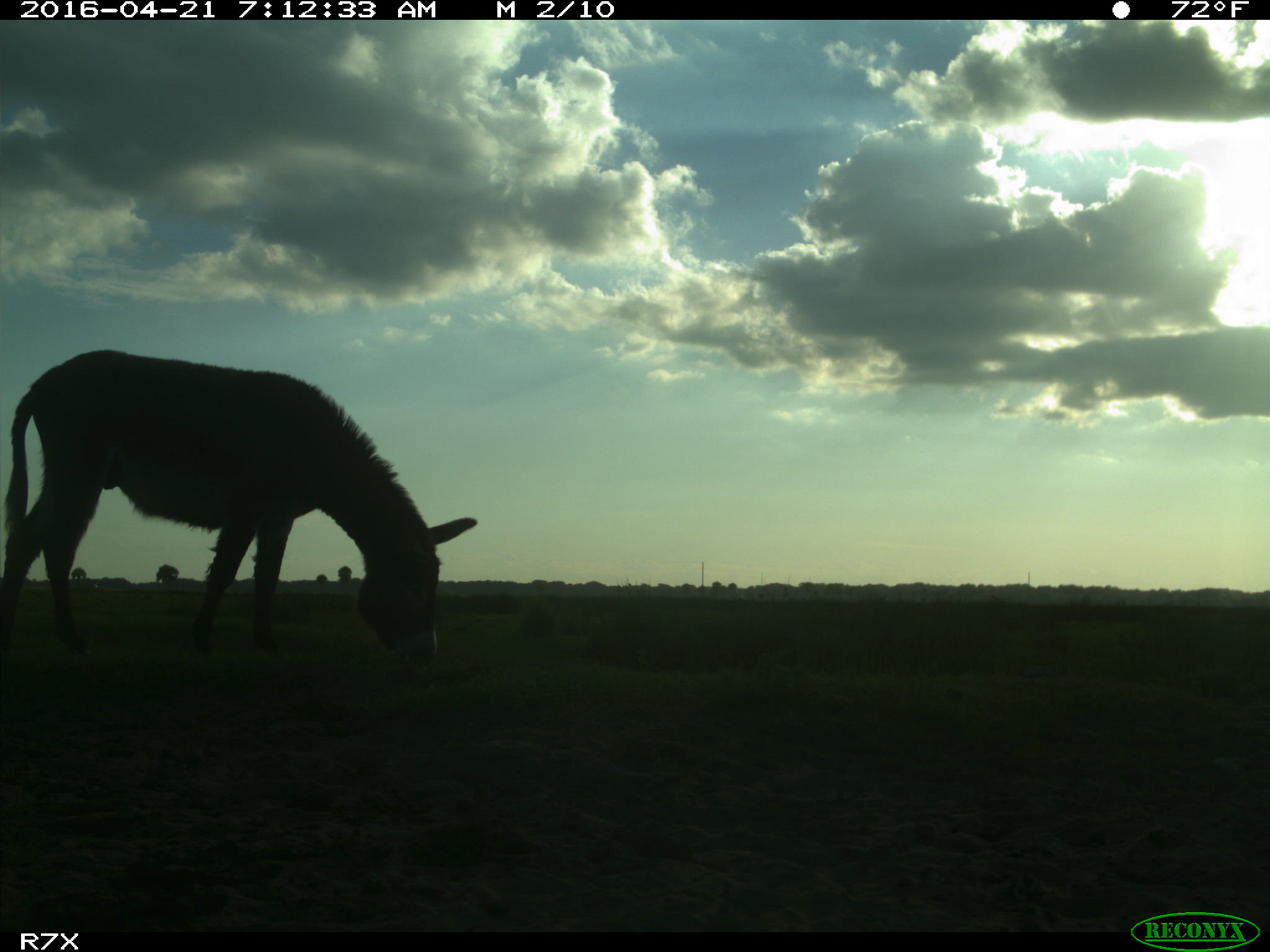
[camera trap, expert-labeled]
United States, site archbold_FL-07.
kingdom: Animalia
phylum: Chordata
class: Mammalia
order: Artiodactyla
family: Bovidae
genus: Bos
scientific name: Bos taurus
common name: domestic cow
Bos taurus (domestic cow).